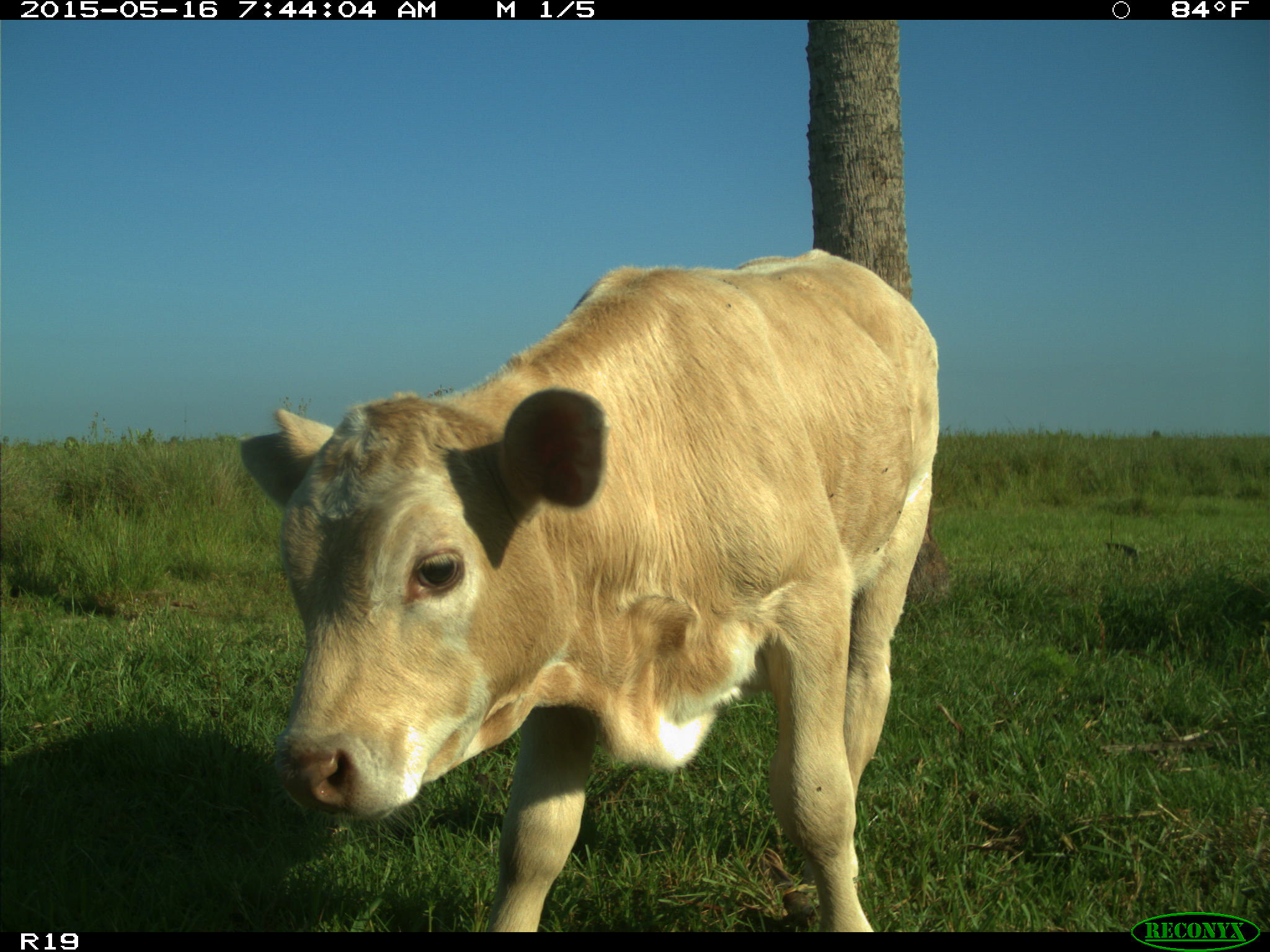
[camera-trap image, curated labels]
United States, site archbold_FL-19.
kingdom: Animalia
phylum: Chordata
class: Mammalia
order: Artiodactyla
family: Bovidae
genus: Bos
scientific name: Bos taurus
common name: domestic cow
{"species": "Bos taurus (domestic cow)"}